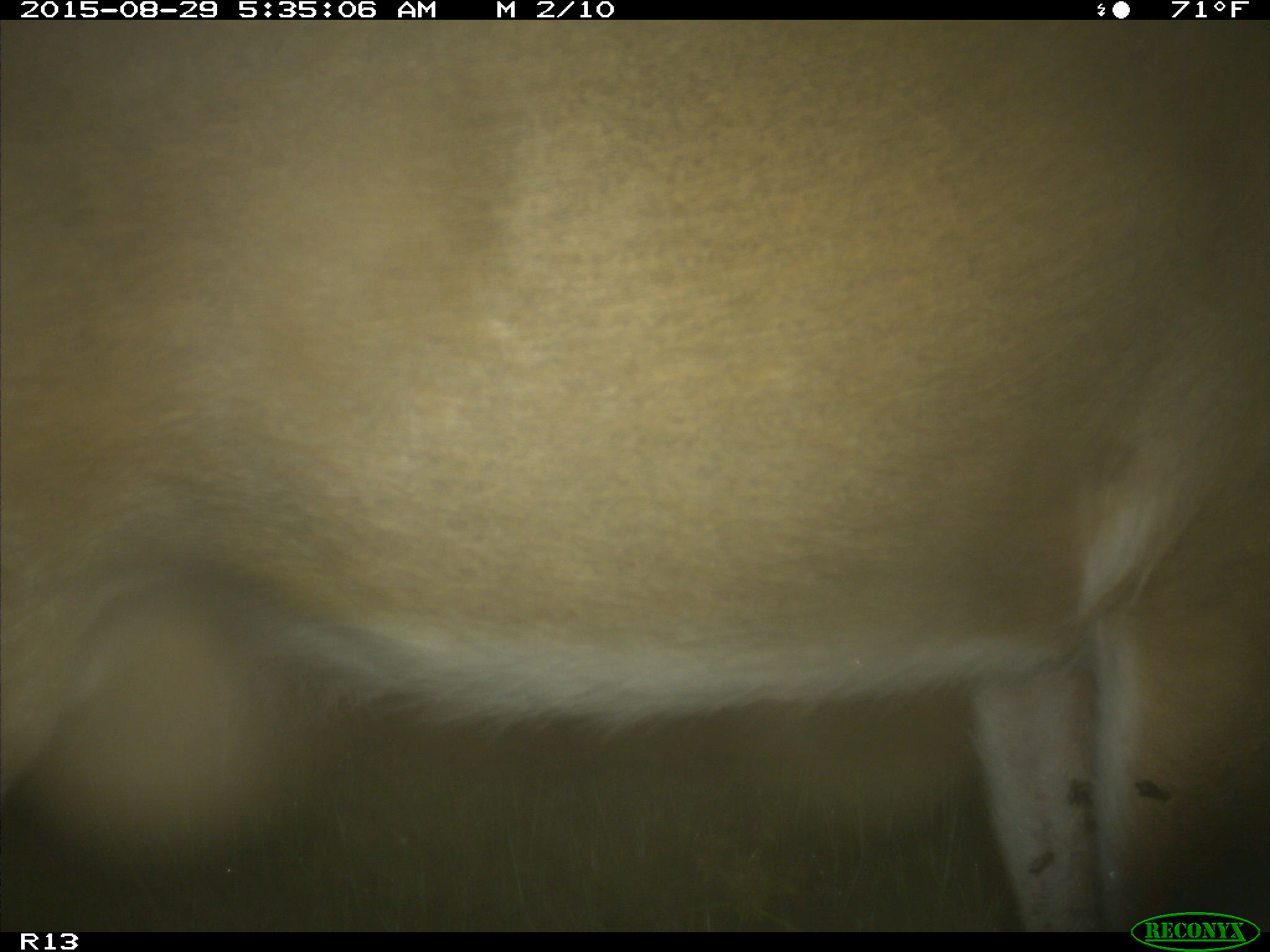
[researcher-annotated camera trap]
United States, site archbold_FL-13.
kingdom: Animalia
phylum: Chordata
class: Mammalia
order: Artiodactyla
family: Cervidae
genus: Odocoileus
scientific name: Odocoileus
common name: deer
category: unidentified deer